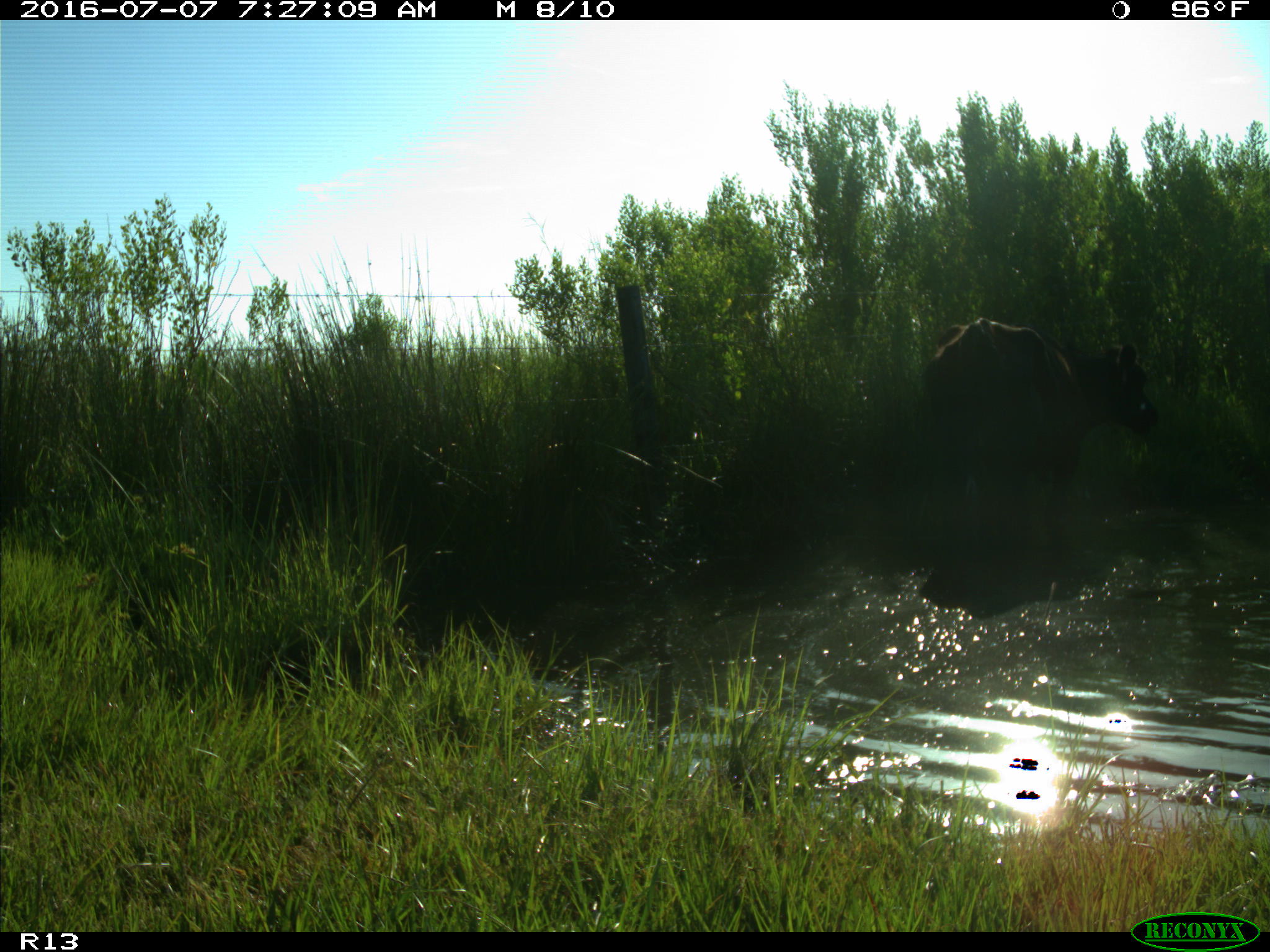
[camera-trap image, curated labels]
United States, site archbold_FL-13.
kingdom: Animalia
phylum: Chordata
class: Mammalia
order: Artiodactyla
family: Bovidae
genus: Bos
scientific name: Bos taurus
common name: domestic cow